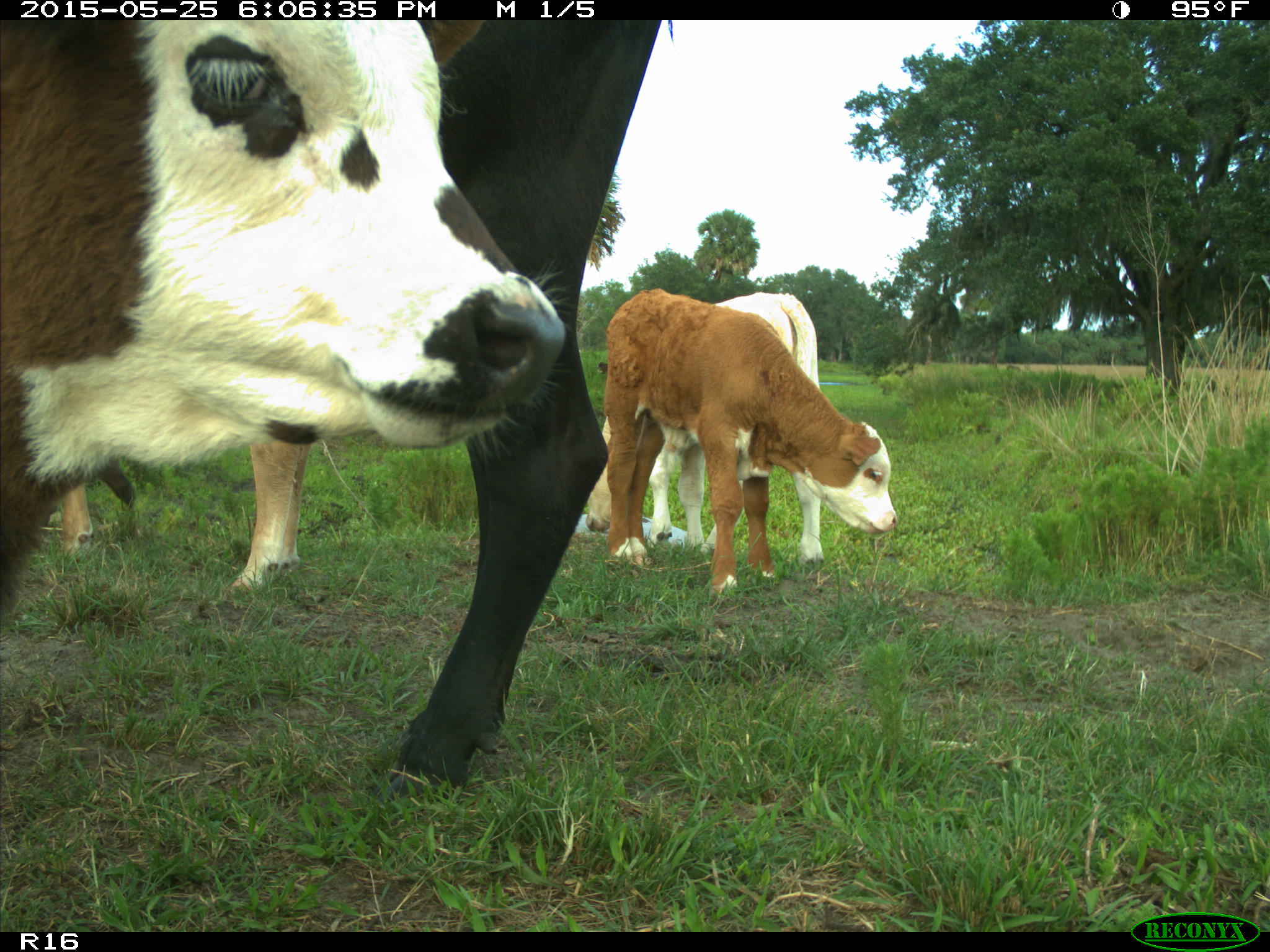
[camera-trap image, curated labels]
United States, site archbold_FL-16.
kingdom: Animalia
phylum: Chordata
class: Mammalia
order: Artiodactyla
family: Bovidae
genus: Bos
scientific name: Bos taurus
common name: domestic cow